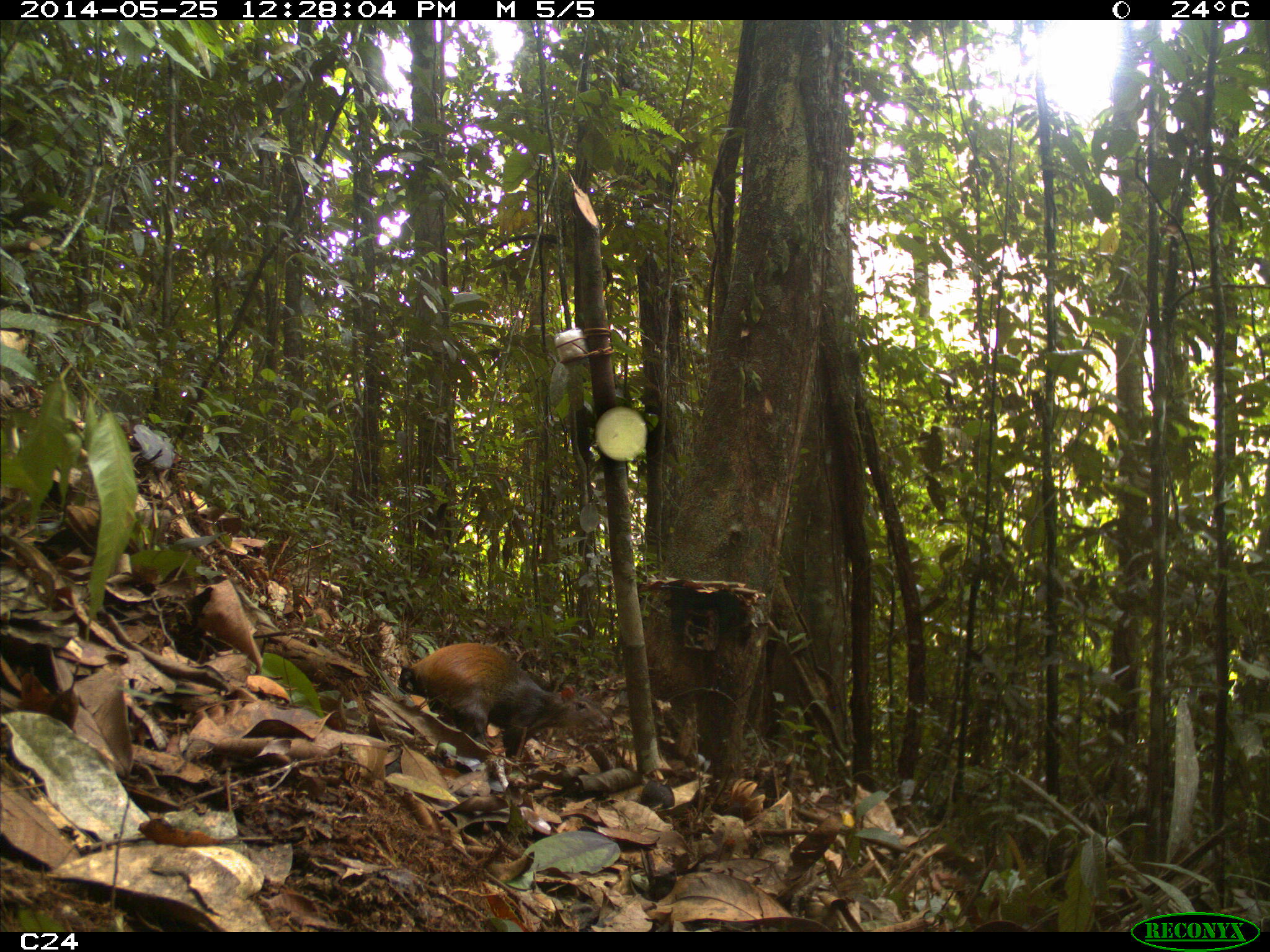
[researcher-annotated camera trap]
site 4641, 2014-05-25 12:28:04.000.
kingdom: Animalia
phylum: Chordata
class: Mammalia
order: Rodentia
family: Dasyproctidae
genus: Dasyprocta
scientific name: Dasyprocta leporina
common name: red-rumped agouti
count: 3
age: adult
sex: female